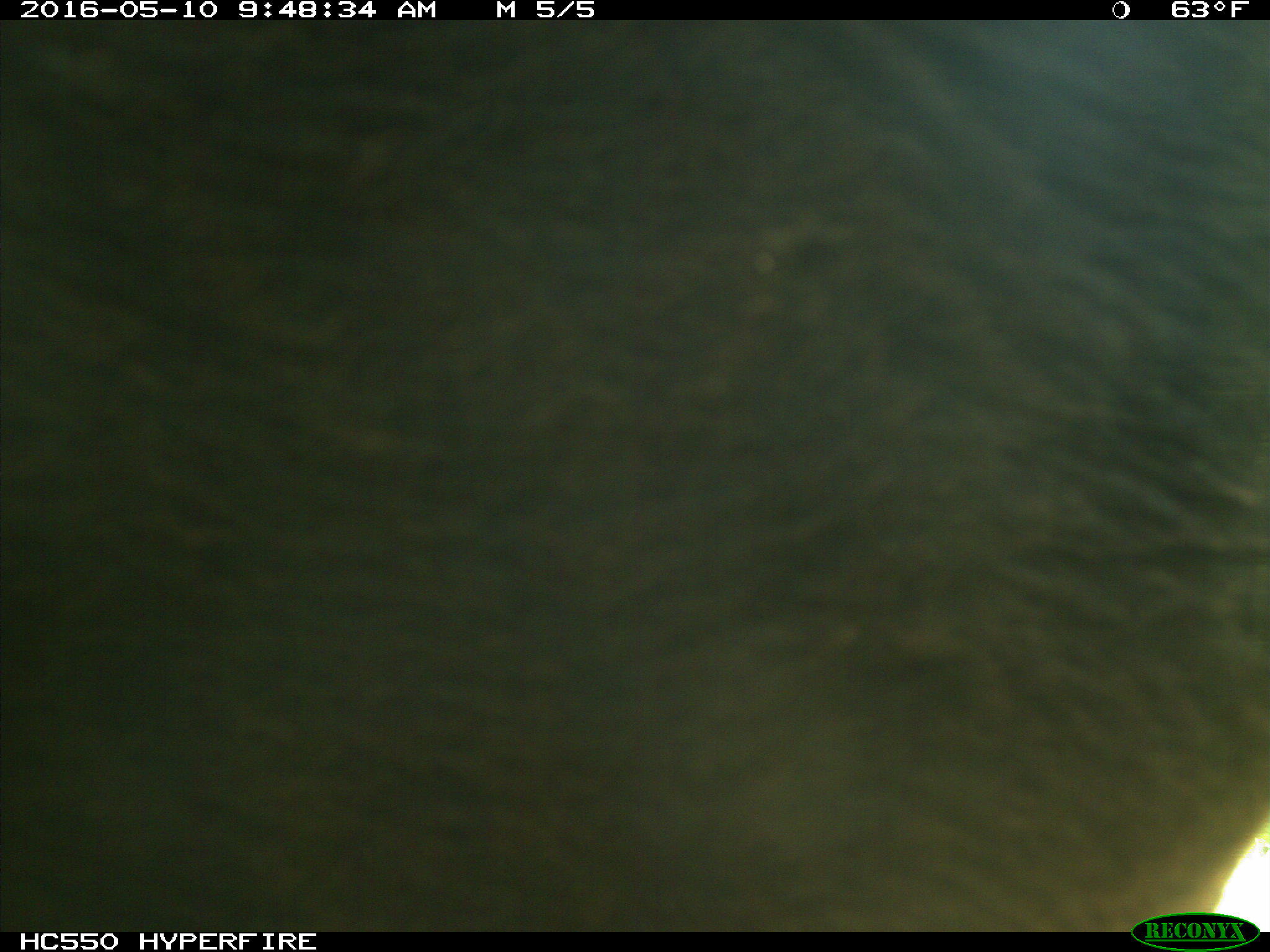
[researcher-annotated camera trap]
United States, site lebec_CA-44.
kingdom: Animalia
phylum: Chordata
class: Mammalia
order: Artiodactyla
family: Bovidae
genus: Bos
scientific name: Bos taurus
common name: domestic cow